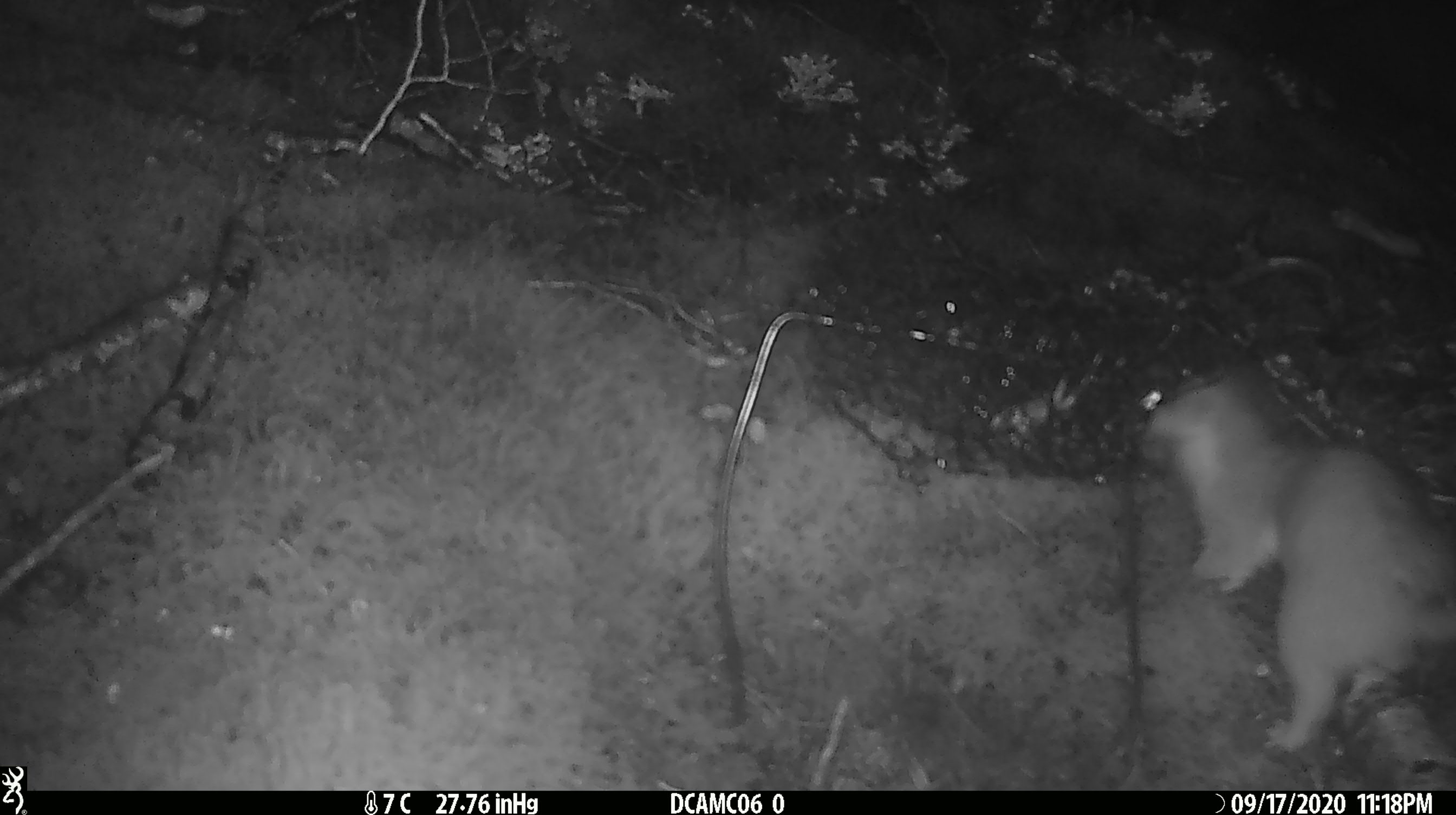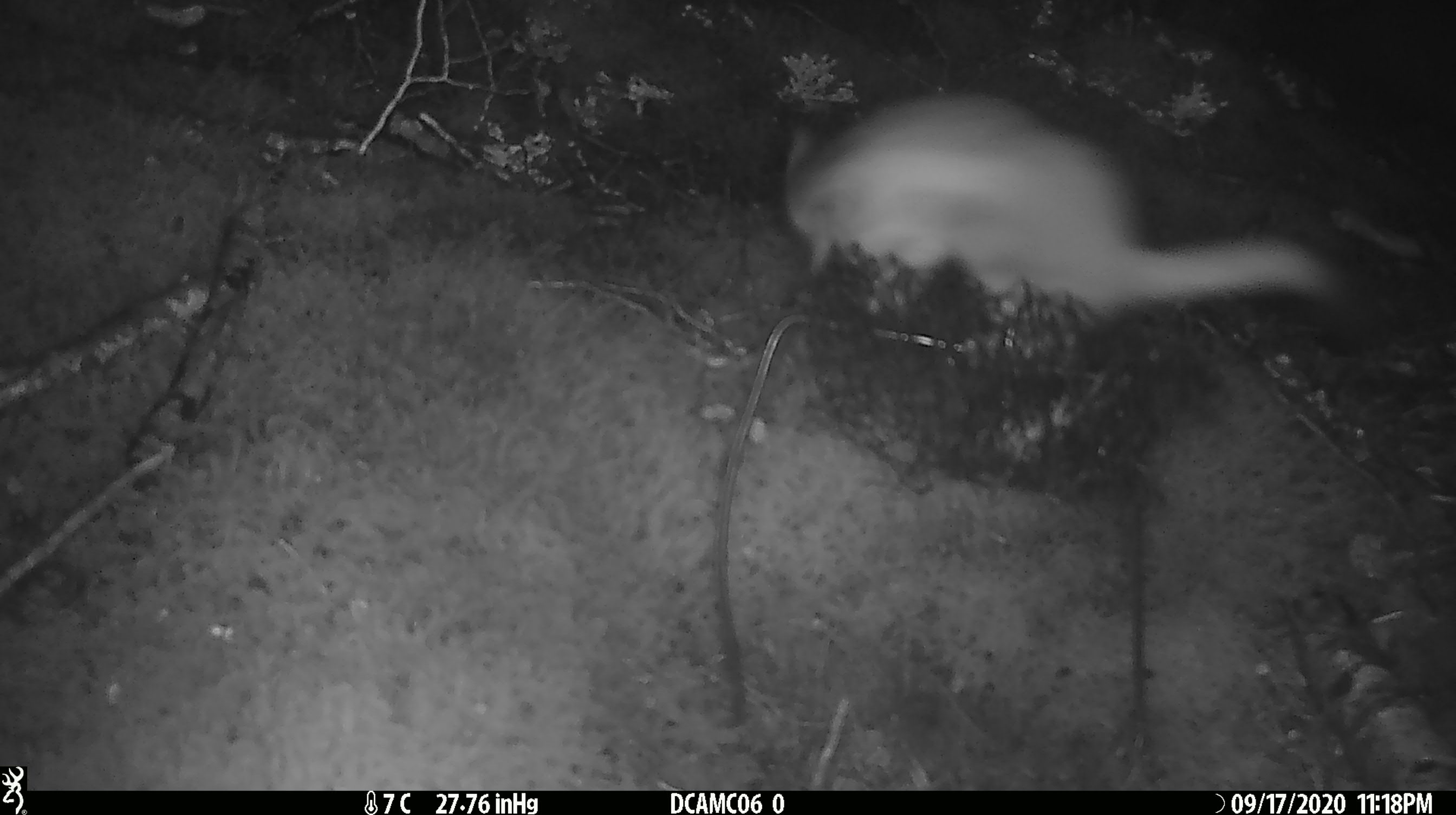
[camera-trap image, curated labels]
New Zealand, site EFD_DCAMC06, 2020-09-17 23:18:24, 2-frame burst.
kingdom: Animalia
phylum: Chordata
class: Mammalia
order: Carnivora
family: Mustelidae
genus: Mustela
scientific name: Mustela erminea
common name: stoat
Stoat (Mustela erminea).